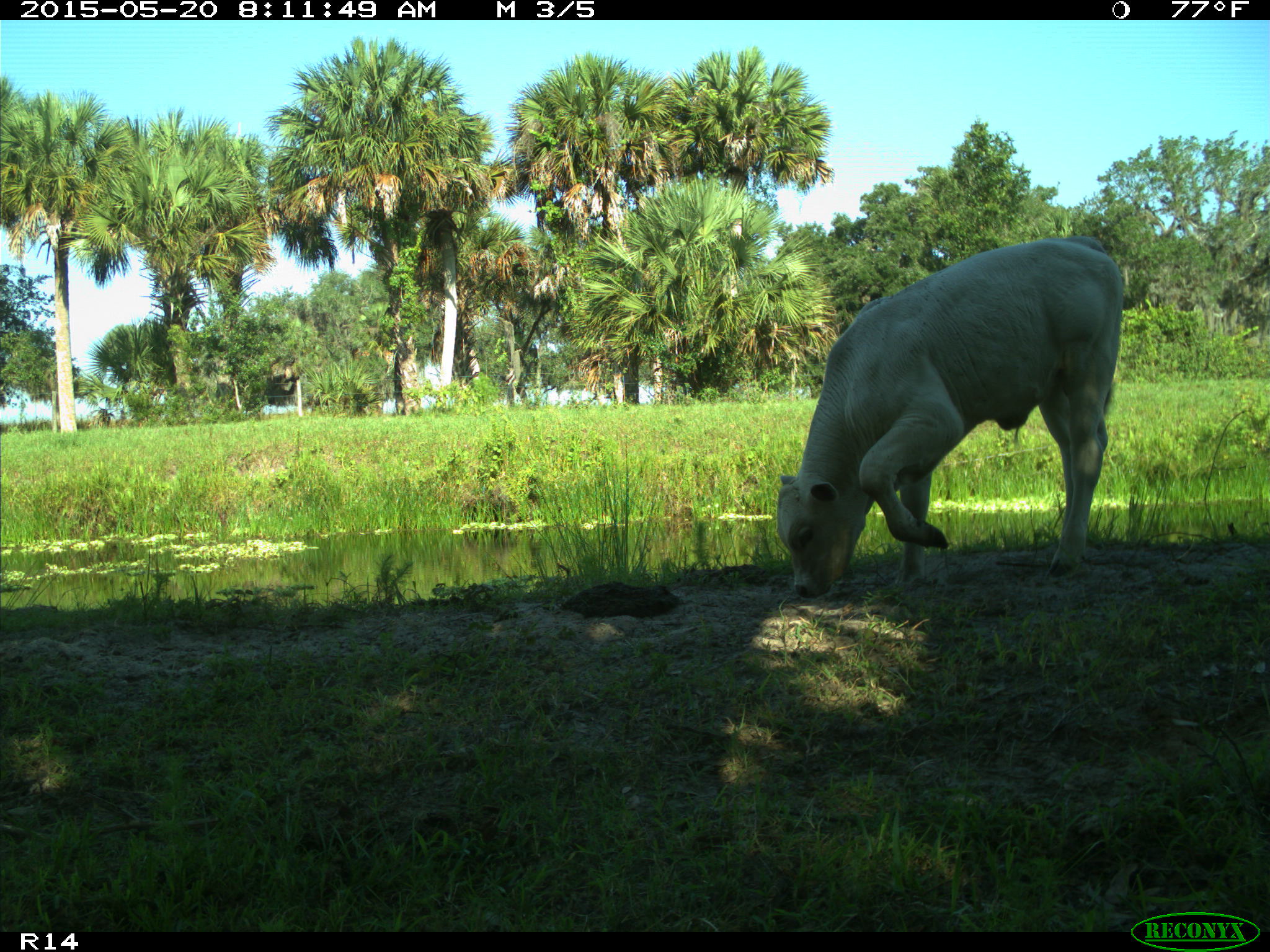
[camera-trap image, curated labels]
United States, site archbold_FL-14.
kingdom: Animalia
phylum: Chordata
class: Mammalia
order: Artiodactyla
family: Bovidae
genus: Bos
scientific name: Bos taurus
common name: domestic cow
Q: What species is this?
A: Bos taurus (domestic cow).